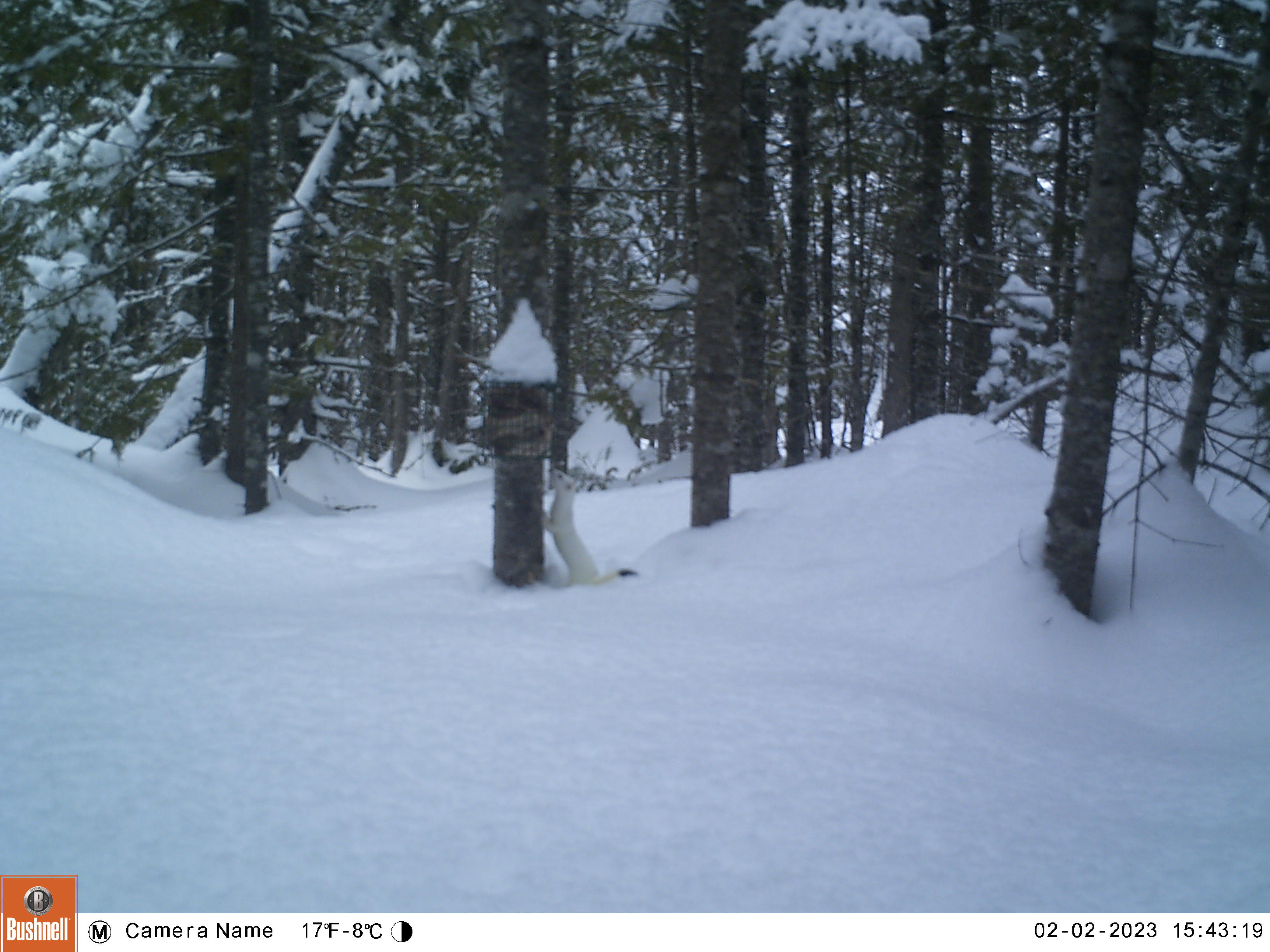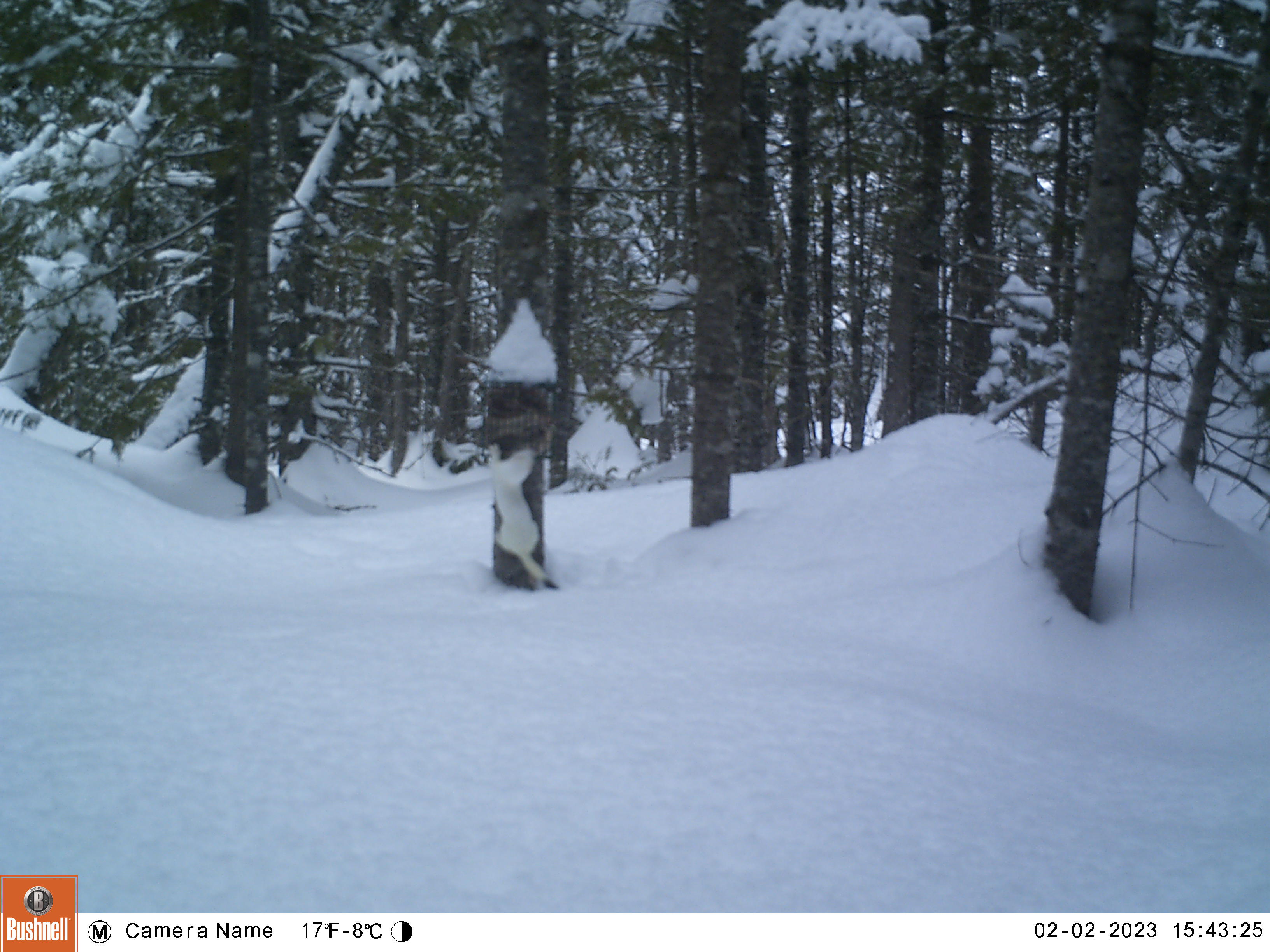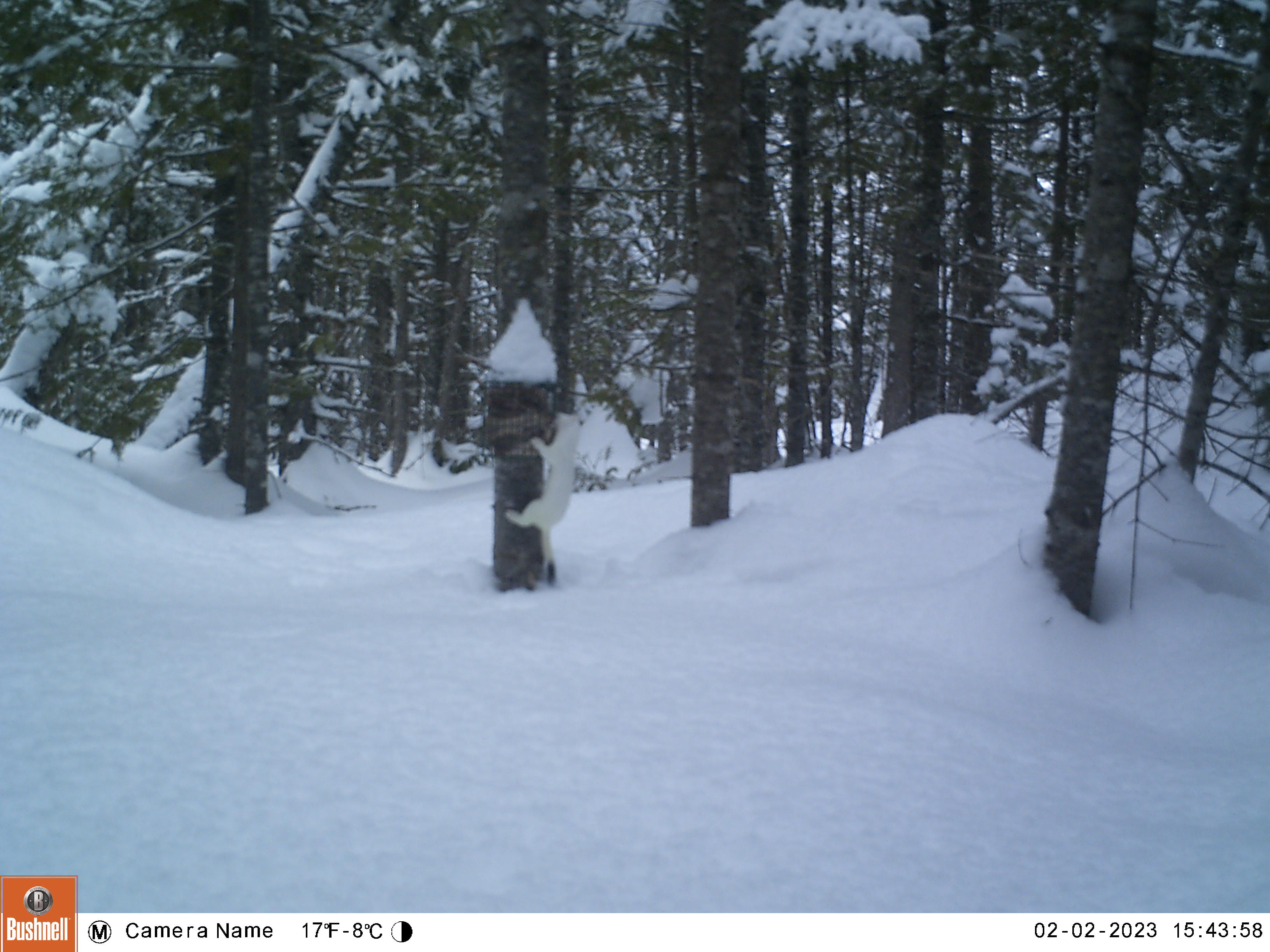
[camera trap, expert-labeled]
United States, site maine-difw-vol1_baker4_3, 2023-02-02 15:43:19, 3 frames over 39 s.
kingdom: Animalia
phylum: Chordata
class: Mammalia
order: Carnivora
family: Mustelidae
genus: Mustela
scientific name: Mustela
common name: weasel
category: weasel sp.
Weasel sp. (weasel) (Mustela).